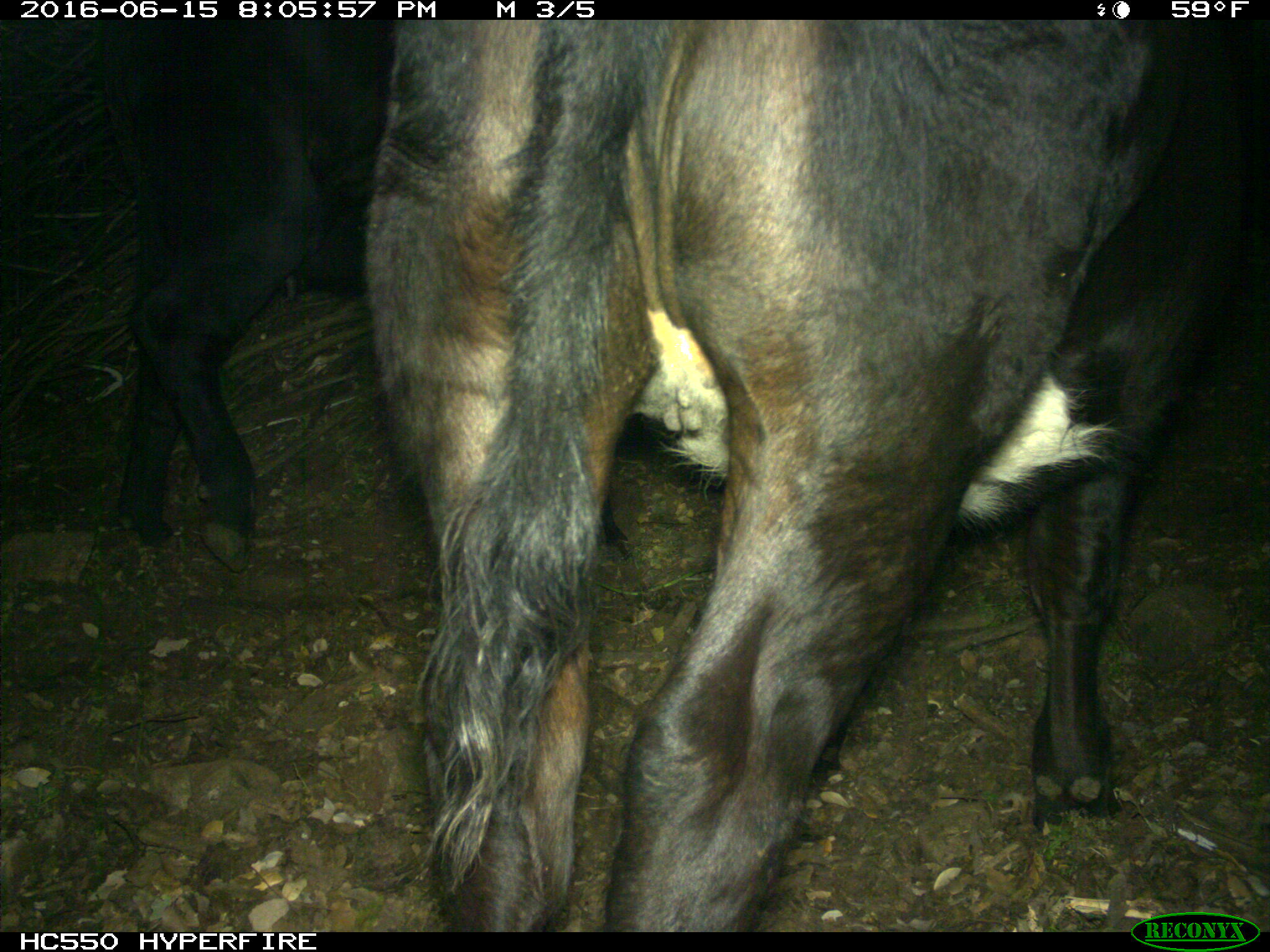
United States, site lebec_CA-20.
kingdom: Animalia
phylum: Chordata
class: Mammalia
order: Artiodactyla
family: Bovidae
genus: Bos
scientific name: Bos taurus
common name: domestic cow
Bos taurus (domestic cow).